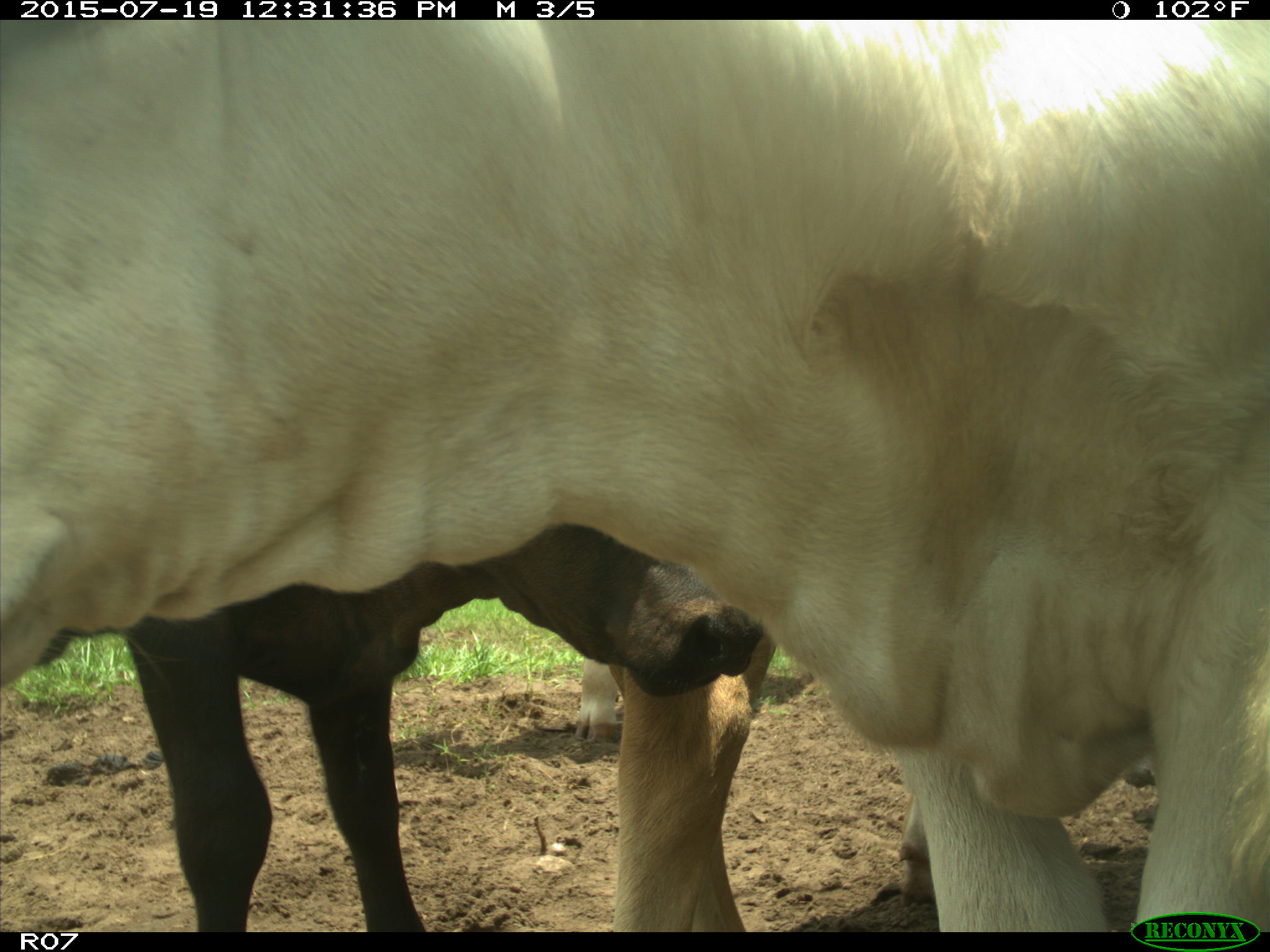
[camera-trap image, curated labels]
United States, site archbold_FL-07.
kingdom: Animalia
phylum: Chordata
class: Mammalia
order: Artiodactyla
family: Bovidae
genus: Bos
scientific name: Bos taurus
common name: domestic cow